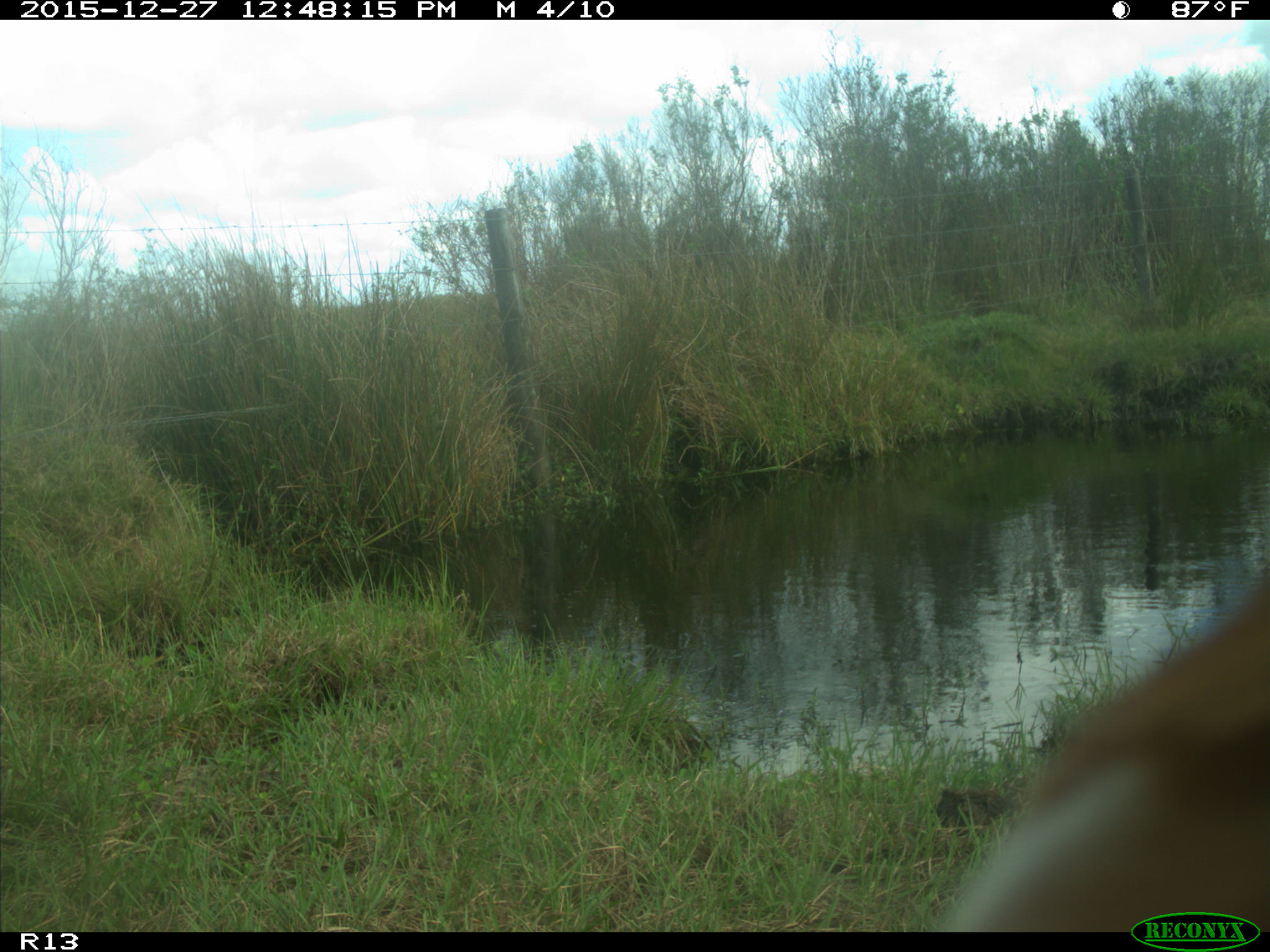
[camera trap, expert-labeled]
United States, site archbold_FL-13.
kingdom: Animalia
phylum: Chordata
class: Mammalia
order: Artiodactyla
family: Bovidae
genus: Bos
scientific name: Bos taurus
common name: domestic cow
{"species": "Bos taurus (domestic cow)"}